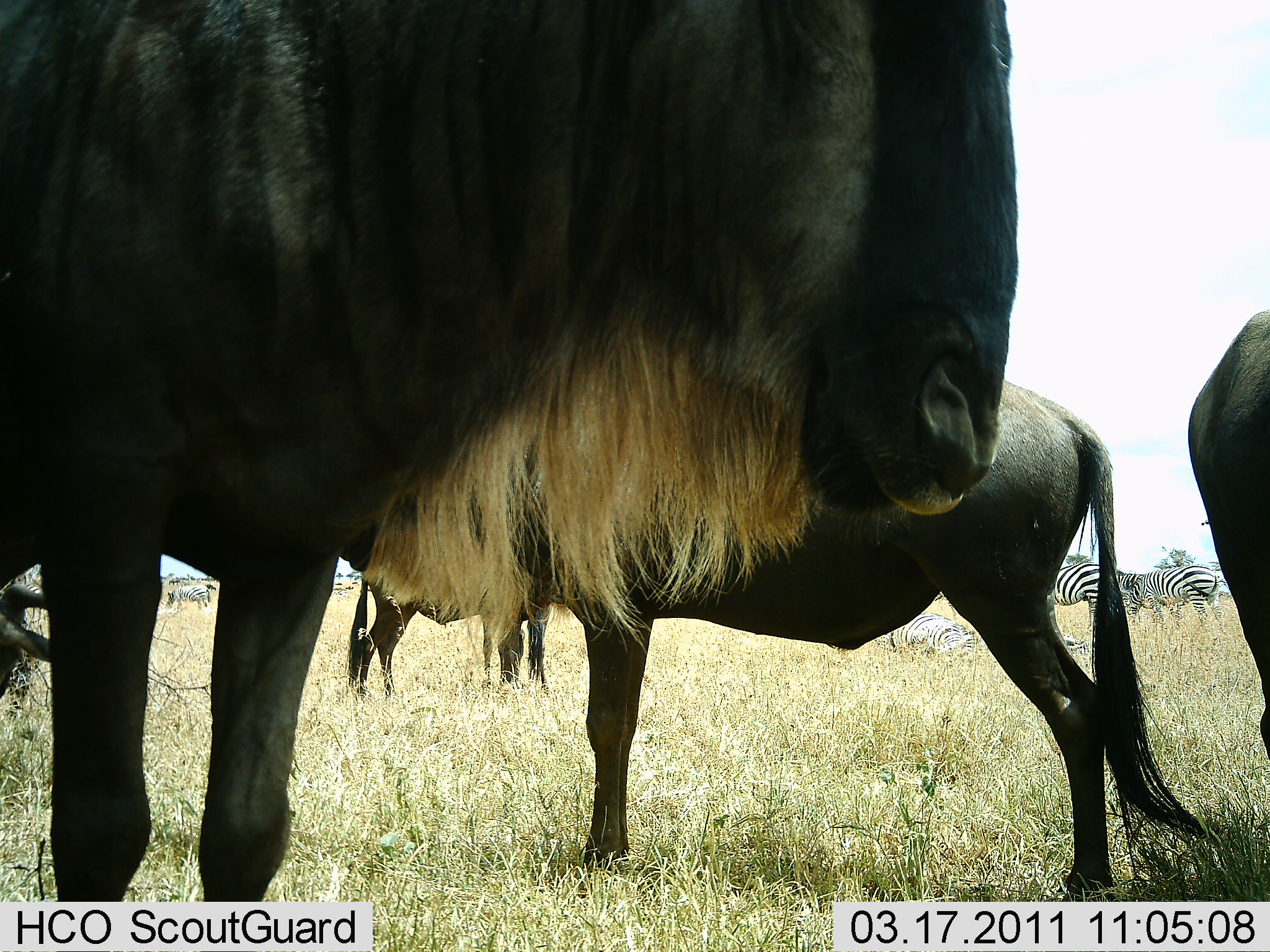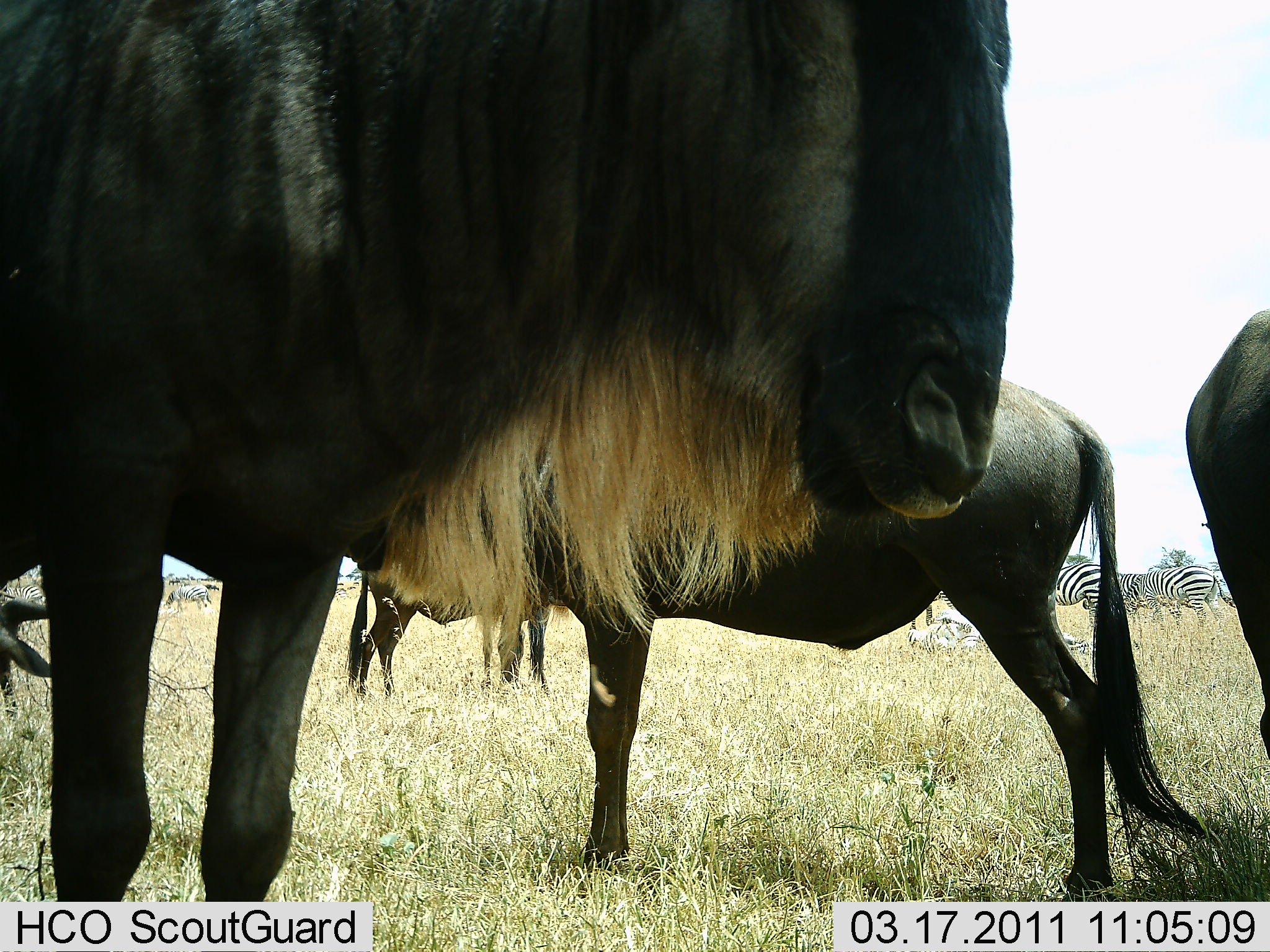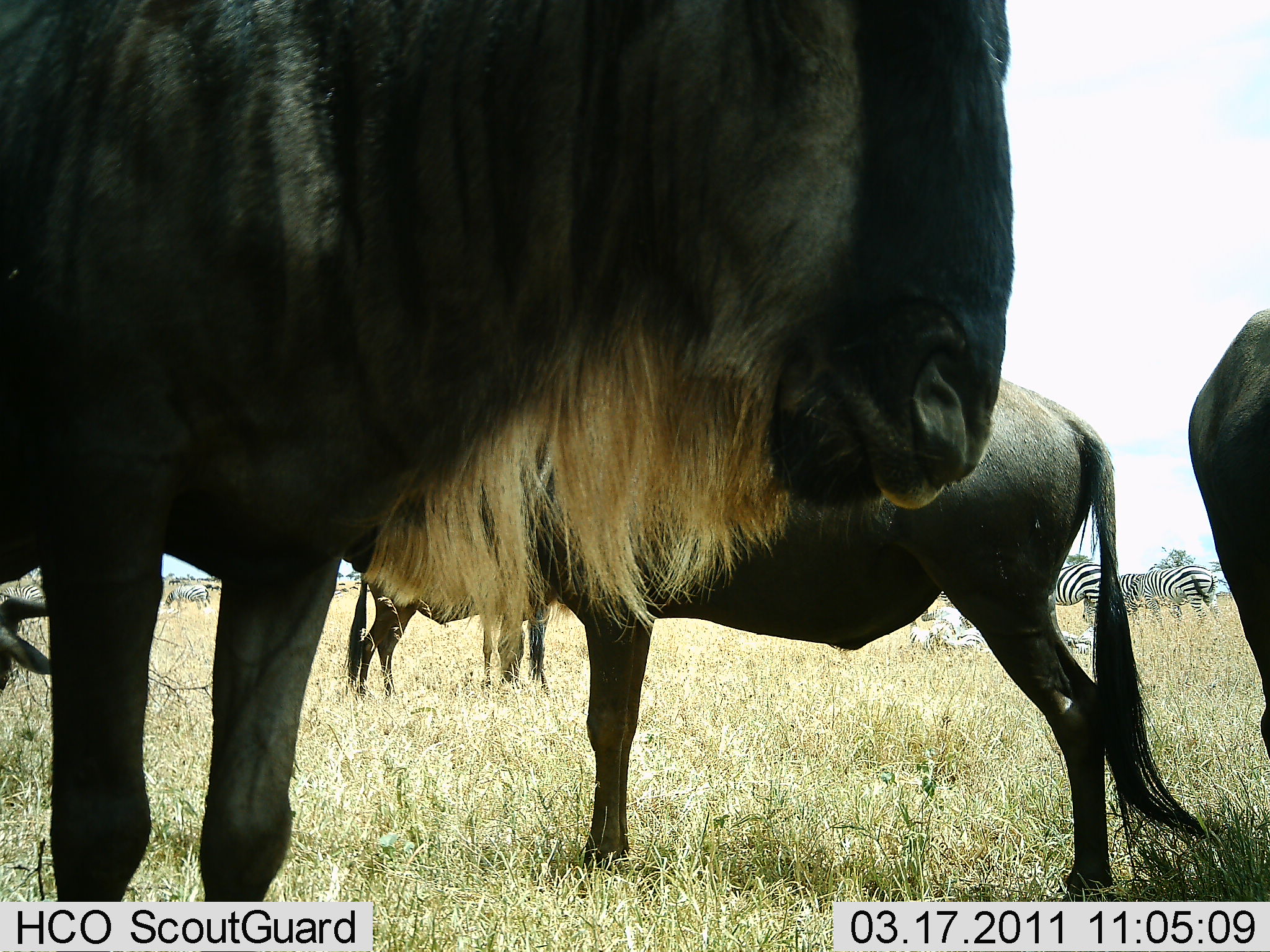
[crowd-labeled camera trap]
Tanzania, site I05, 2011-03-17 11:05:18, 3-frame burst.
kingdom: Animalia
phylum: Chordata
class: Mammalia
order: Artiodactyla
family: Bovidae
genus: Connochaetes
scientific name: Connochaetes taurinus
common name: blue wildebeest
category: wildebeest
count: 5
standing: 92%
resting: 8%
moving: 0%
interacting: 0%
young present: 0%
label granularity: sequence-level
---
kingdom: Animalia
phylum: Chordata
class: Mammalia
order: Perissodactyla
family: Equidae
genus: Equus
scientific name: Equus quagga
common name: plains zebra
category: zebra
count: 3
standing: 64%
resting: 9%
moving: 18%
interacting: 0%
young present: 0%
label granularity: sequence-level